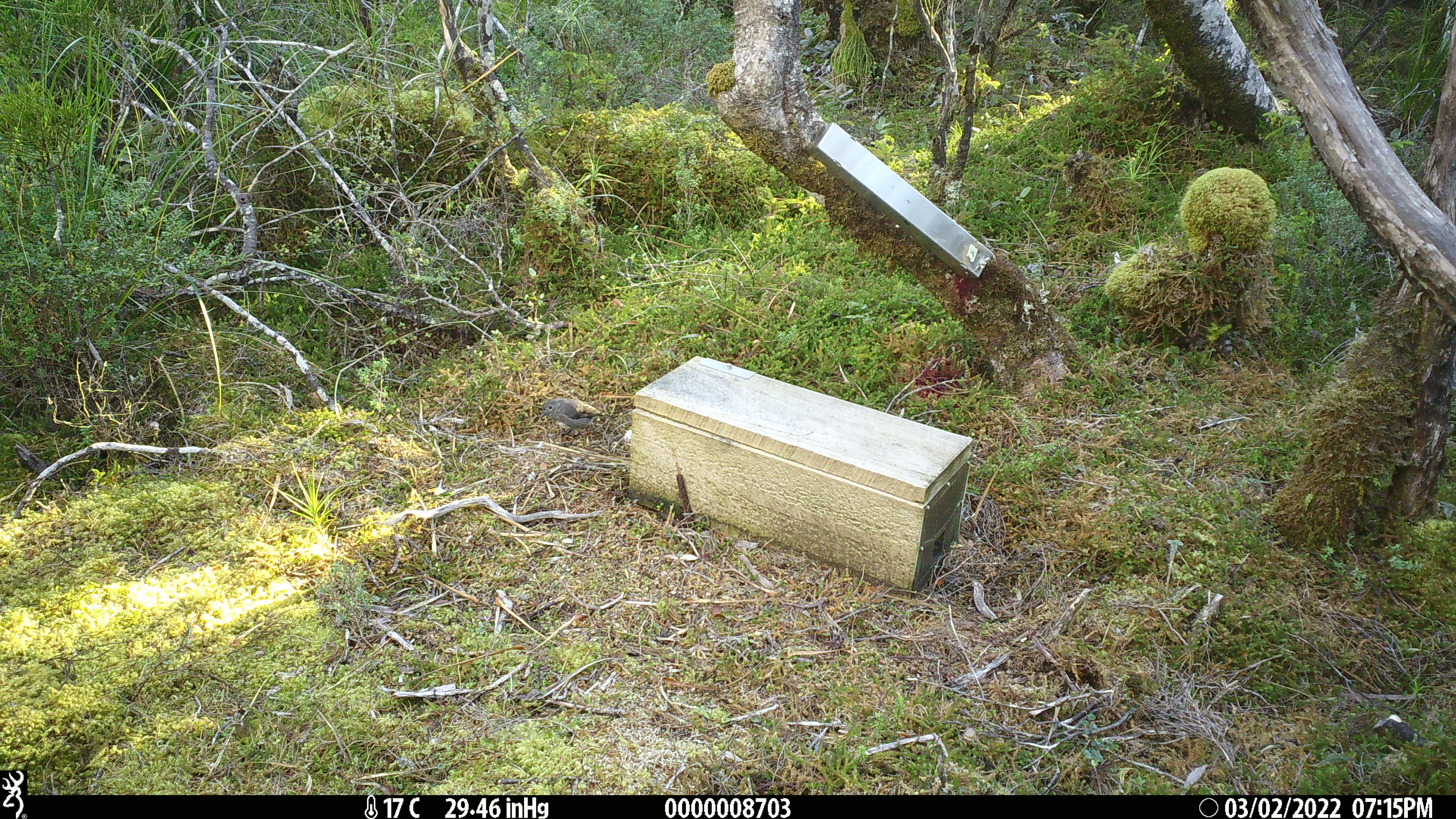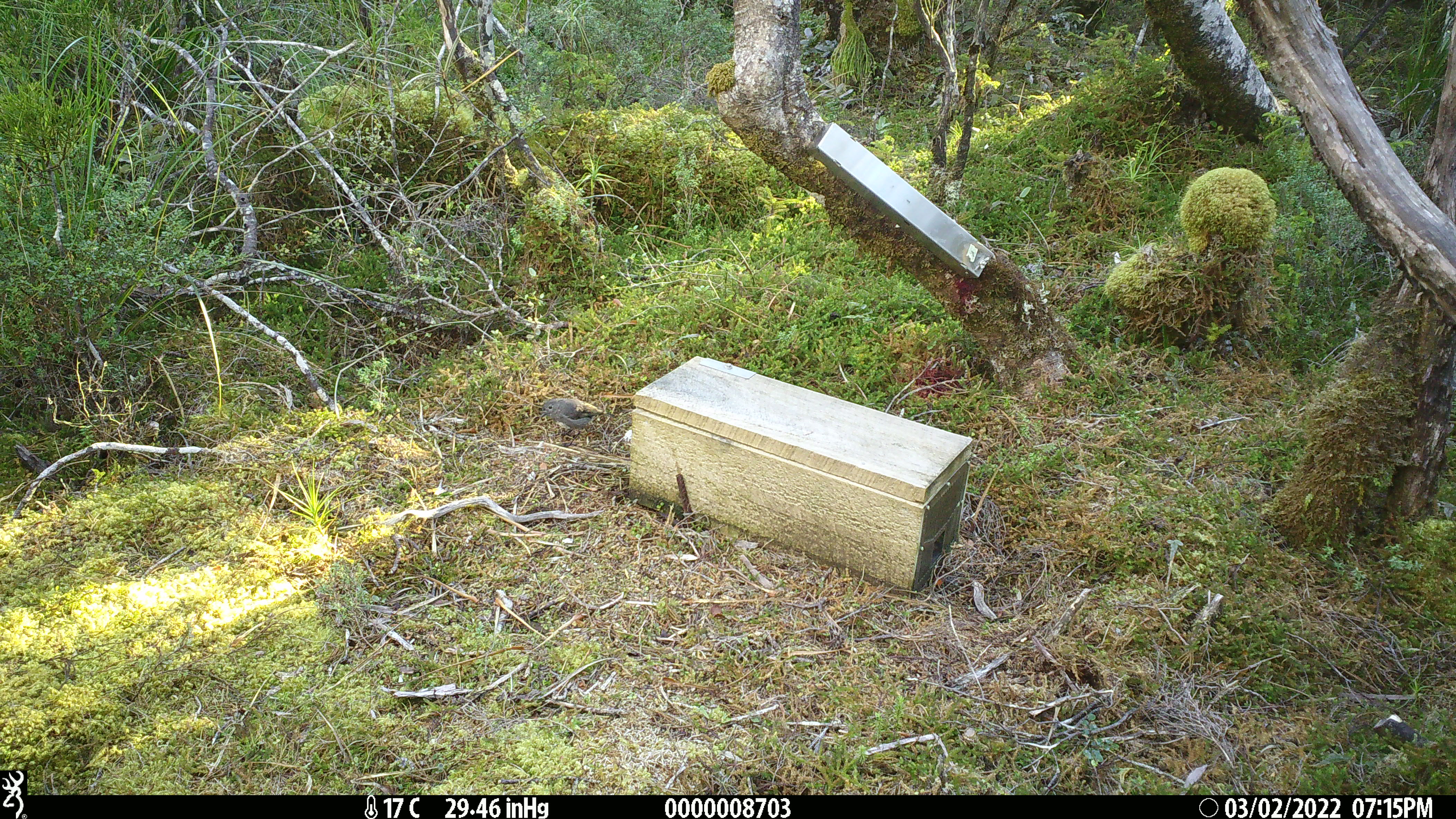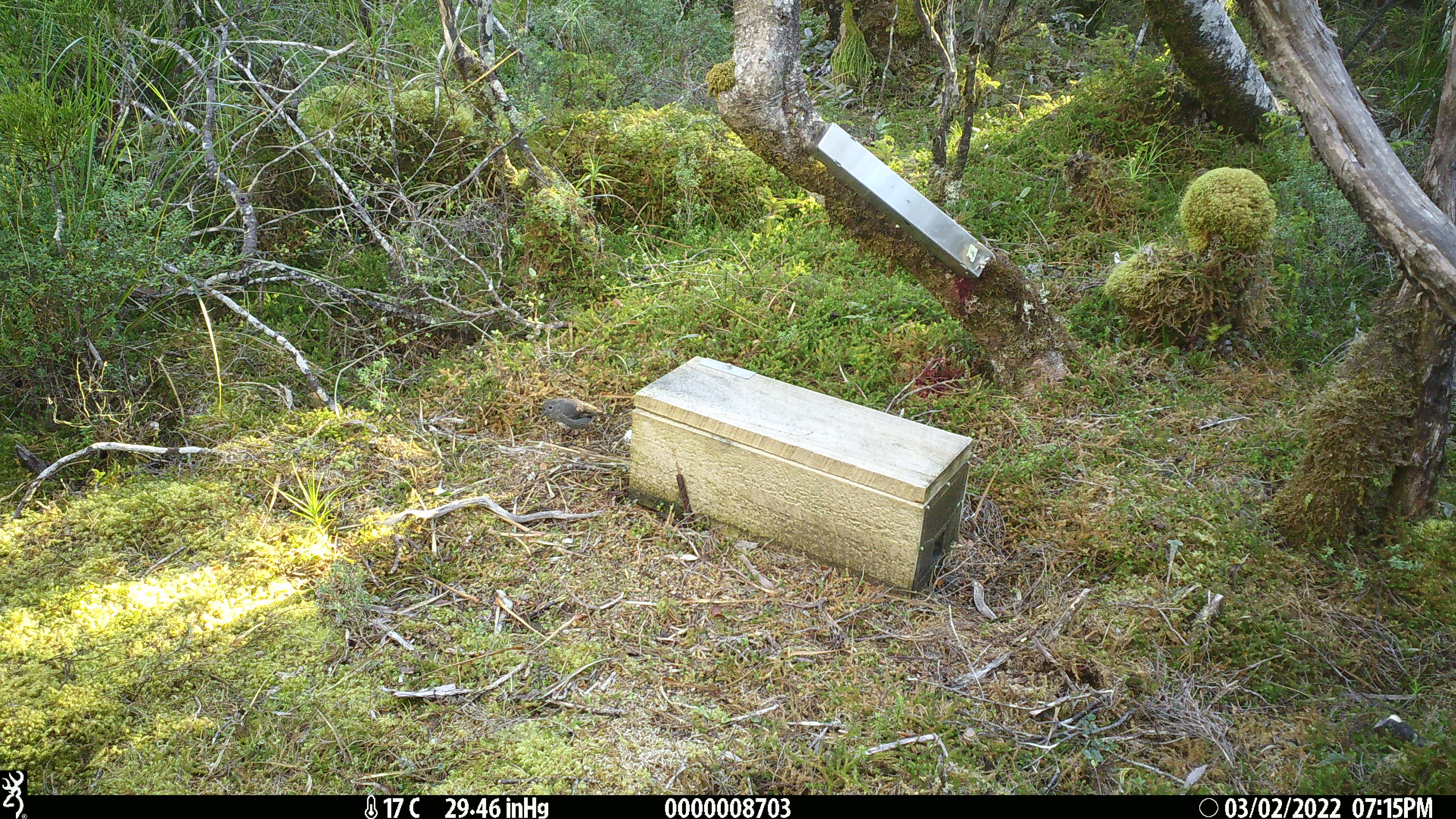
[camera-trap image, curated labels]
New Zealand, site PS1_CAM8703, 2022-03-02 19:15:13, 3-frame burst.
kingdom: Animalia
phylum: Chordata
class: Aves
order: Passeriformes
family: Petroicidae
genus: Petroica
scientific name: Petroica australis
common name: new zealand robin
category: robin